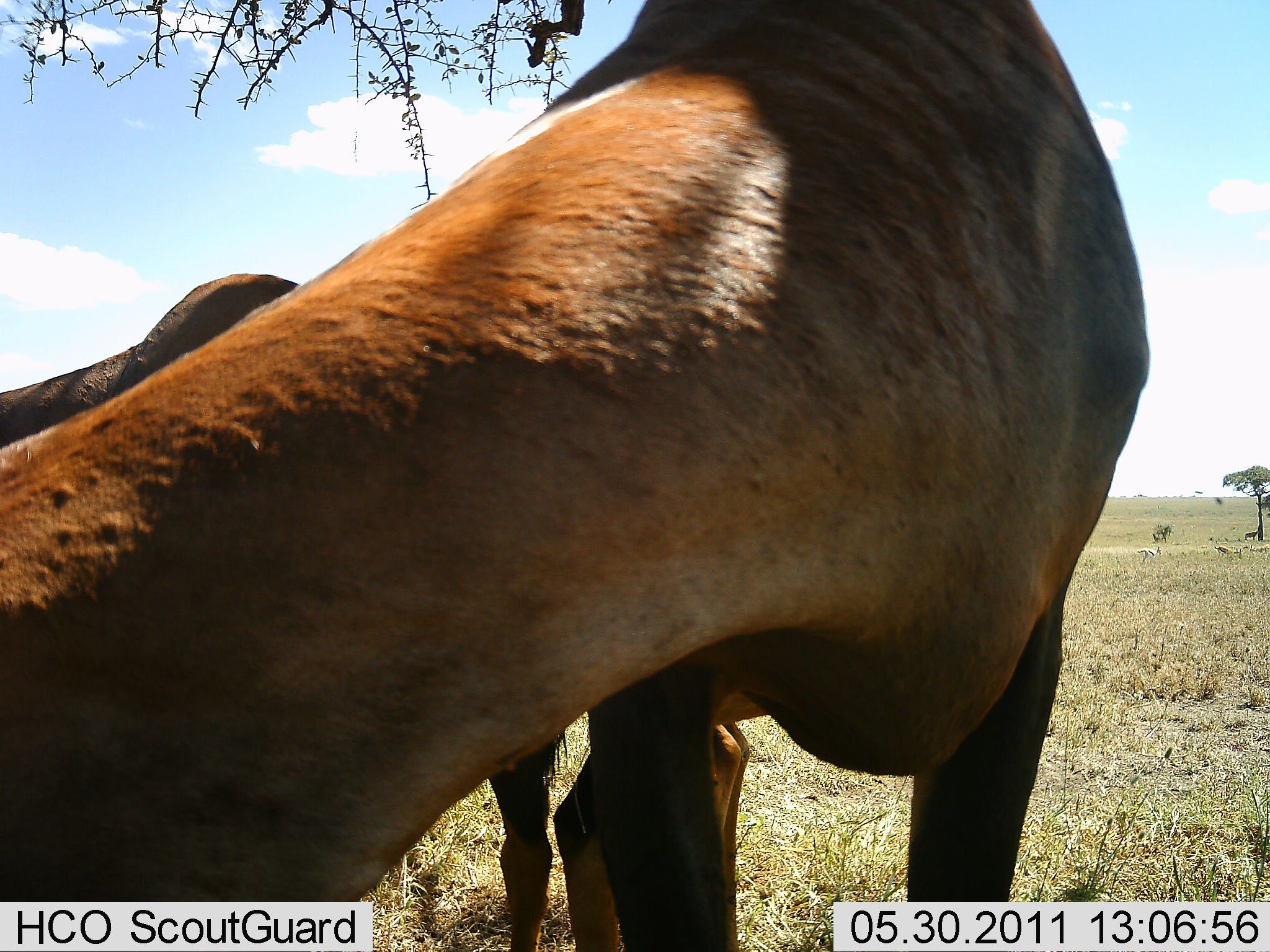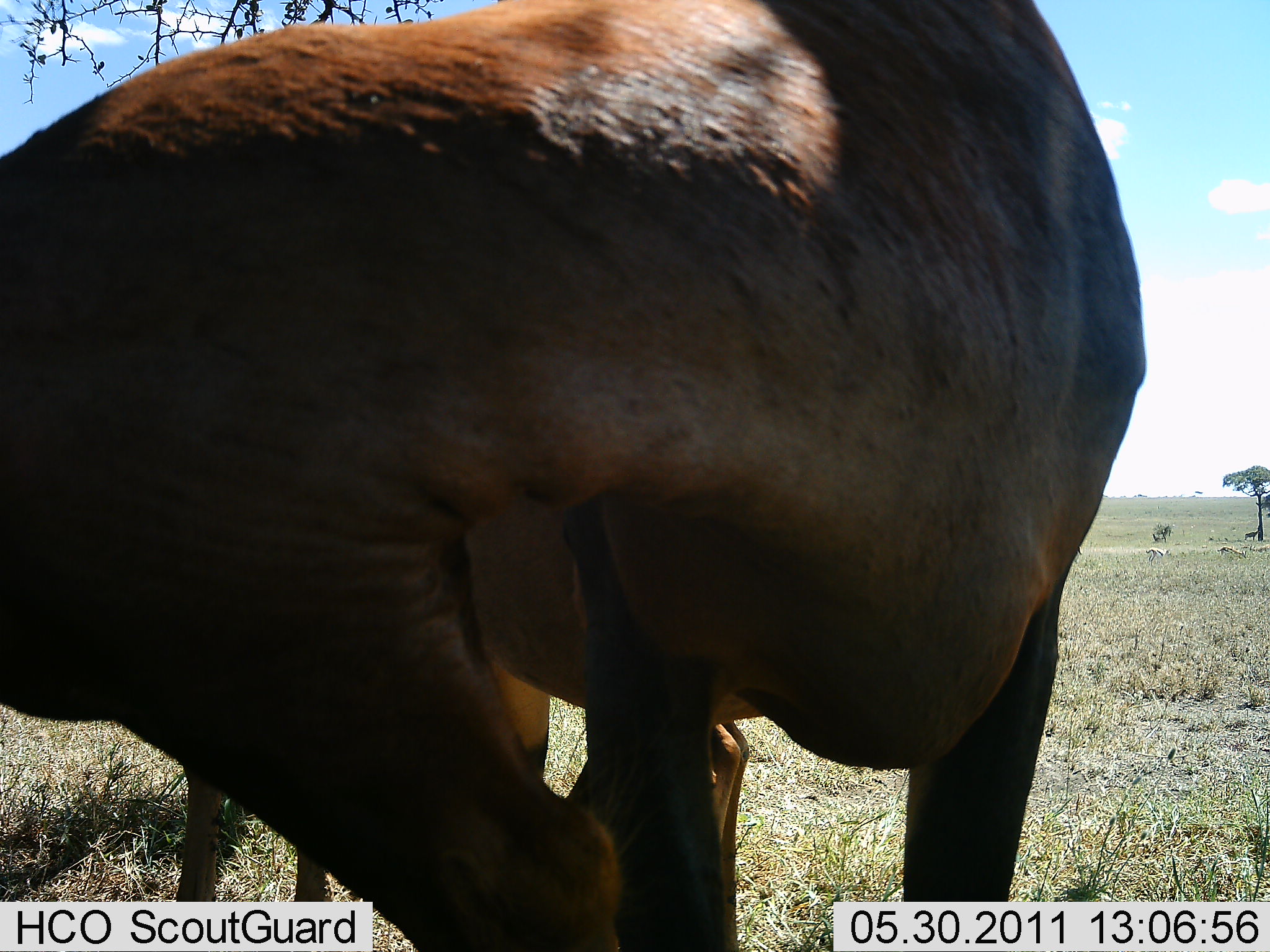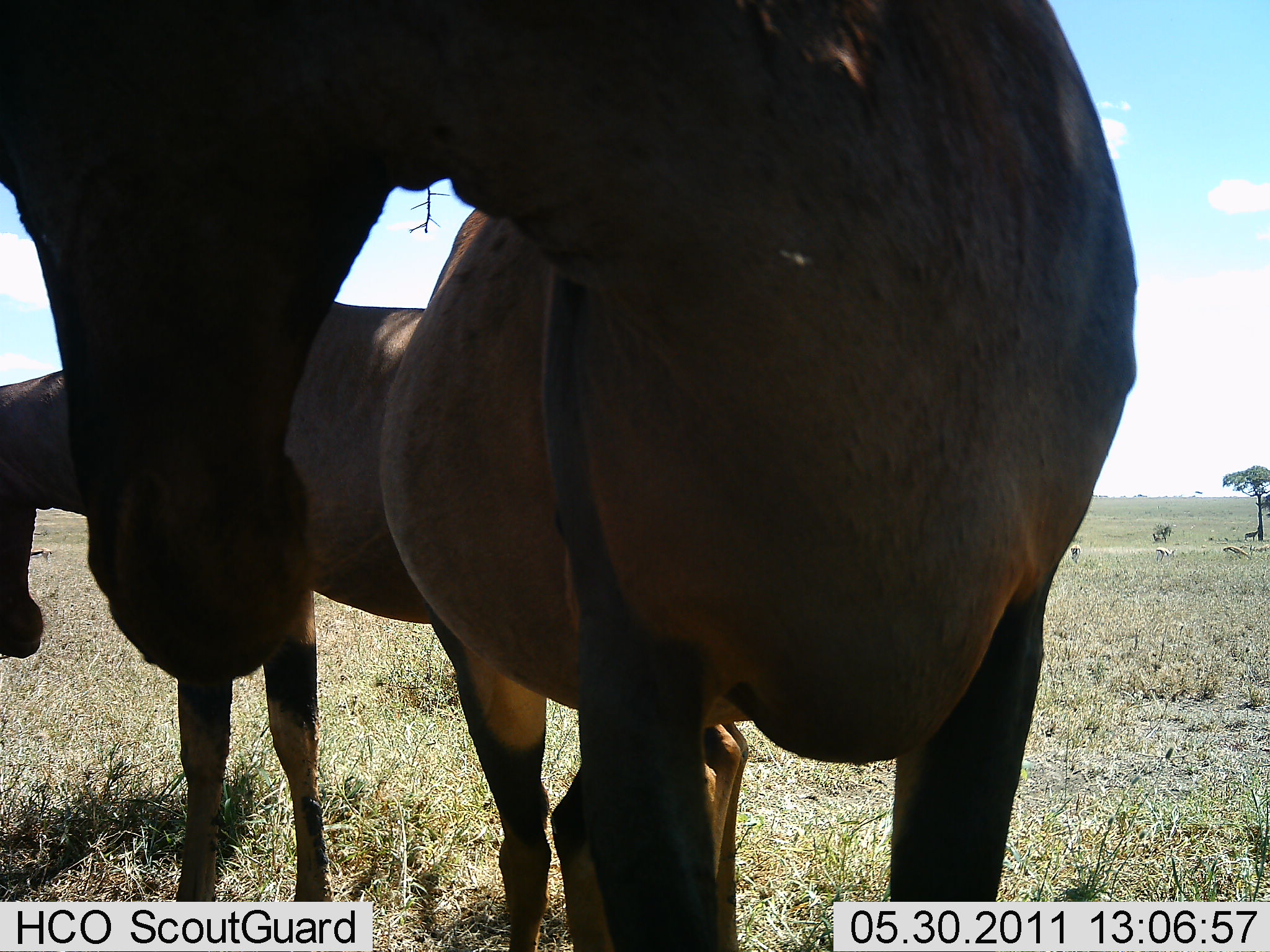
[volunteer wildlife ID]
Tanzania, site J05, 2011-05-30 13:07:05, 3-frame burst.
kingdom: Animalia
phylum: Chordata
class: Mammalia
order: Artiodactyla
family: Bovidae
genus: Damaliscus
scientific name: Damaliscus lunatus jimela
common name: topi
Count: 2.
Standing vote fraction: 71%.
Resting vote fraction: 29%.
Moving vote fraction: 0%.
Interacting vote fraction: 14%.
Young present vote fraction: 0%.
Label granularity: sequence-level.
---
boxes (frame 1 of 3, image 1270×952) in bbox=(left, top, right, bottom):
animal: bbox=(1, 0, 1151, 951); bbox=(1, 267, 754, 952)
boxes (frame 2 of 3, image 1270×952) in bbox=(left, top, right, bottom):
animal: bbox=(0, 1, 1149, 952); bbox=(200, 545, 755, 952)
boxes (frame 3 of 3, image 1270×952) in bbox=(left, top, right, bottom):
animal: bbox=(0, 1, 1132, 948); bbox=(0, 298, 748, 952)